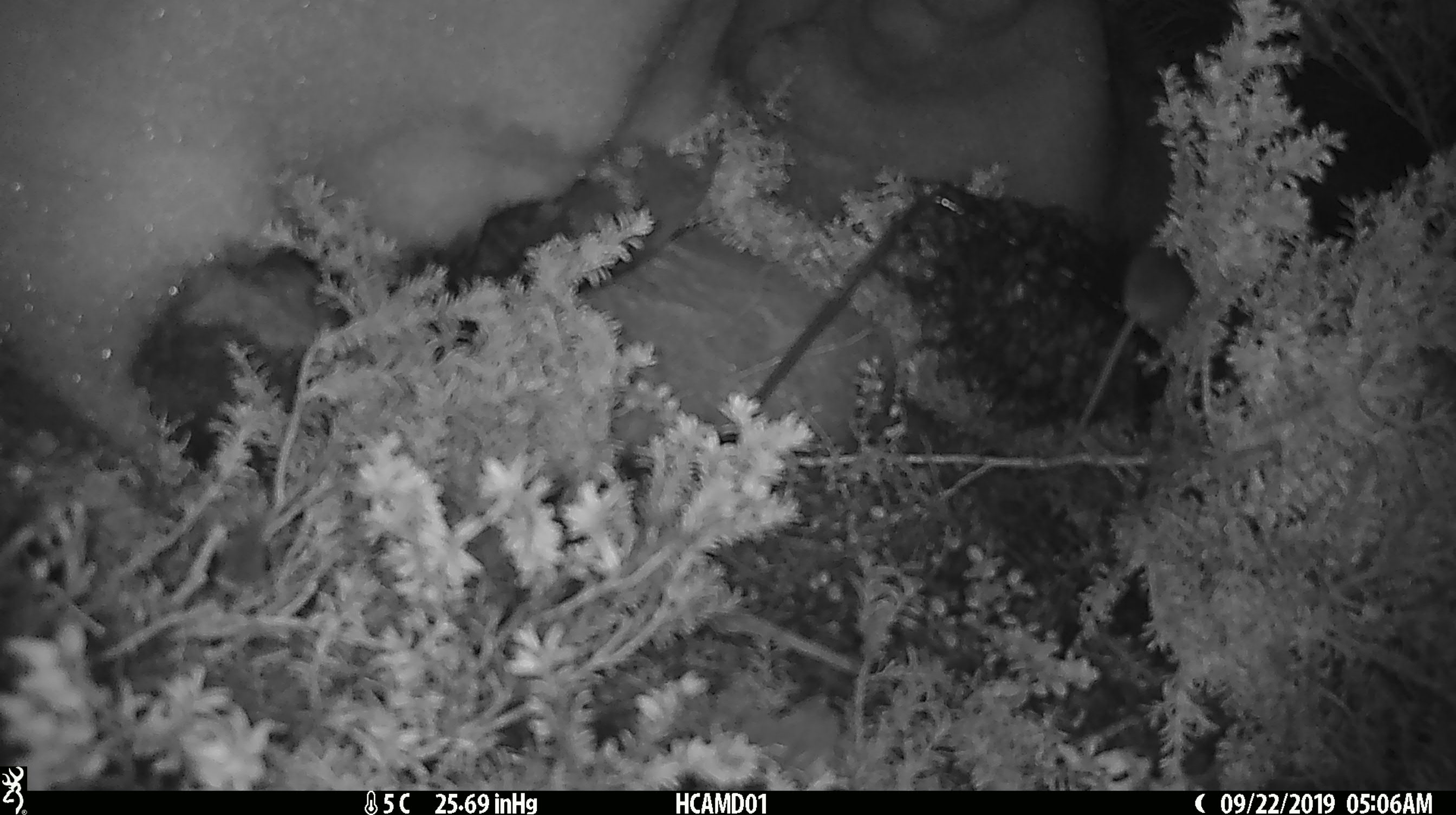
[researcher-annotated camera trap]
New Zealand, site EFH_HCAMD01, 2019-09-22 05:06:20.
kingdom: Animalia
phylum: Chordata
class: Mammalia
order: Rodentia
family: Muridae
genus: Mus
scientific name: Mus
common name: mouse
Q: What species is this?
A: Mouse (Mus).